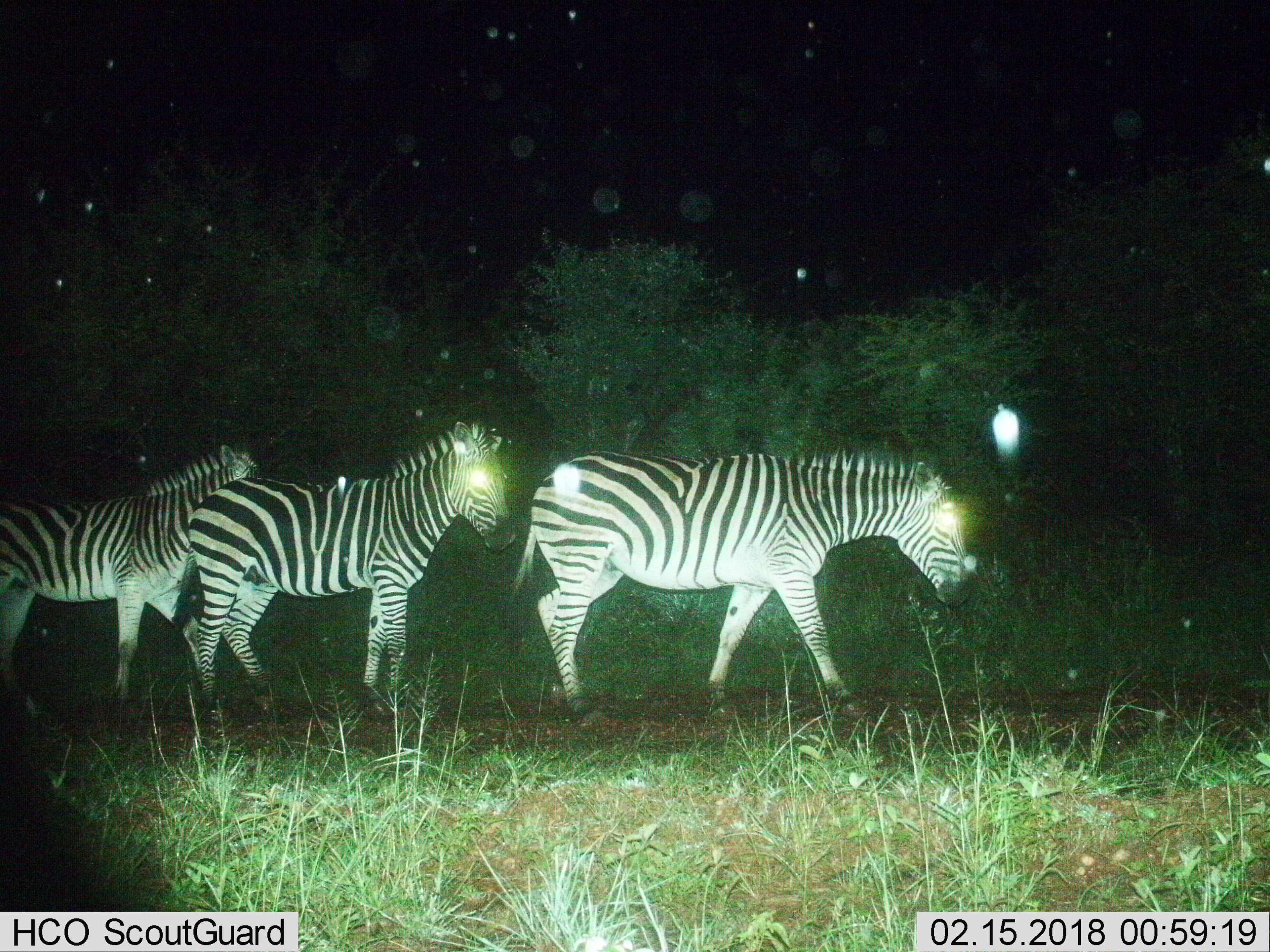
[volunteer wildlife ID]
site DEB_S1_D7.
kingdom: Animalia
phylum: Chordata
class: Mammalia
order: Perissodactyla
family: Equidae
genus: Equus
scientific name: Equus quagga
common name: plains zebra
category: zebraplains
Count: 3.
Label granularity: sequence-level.